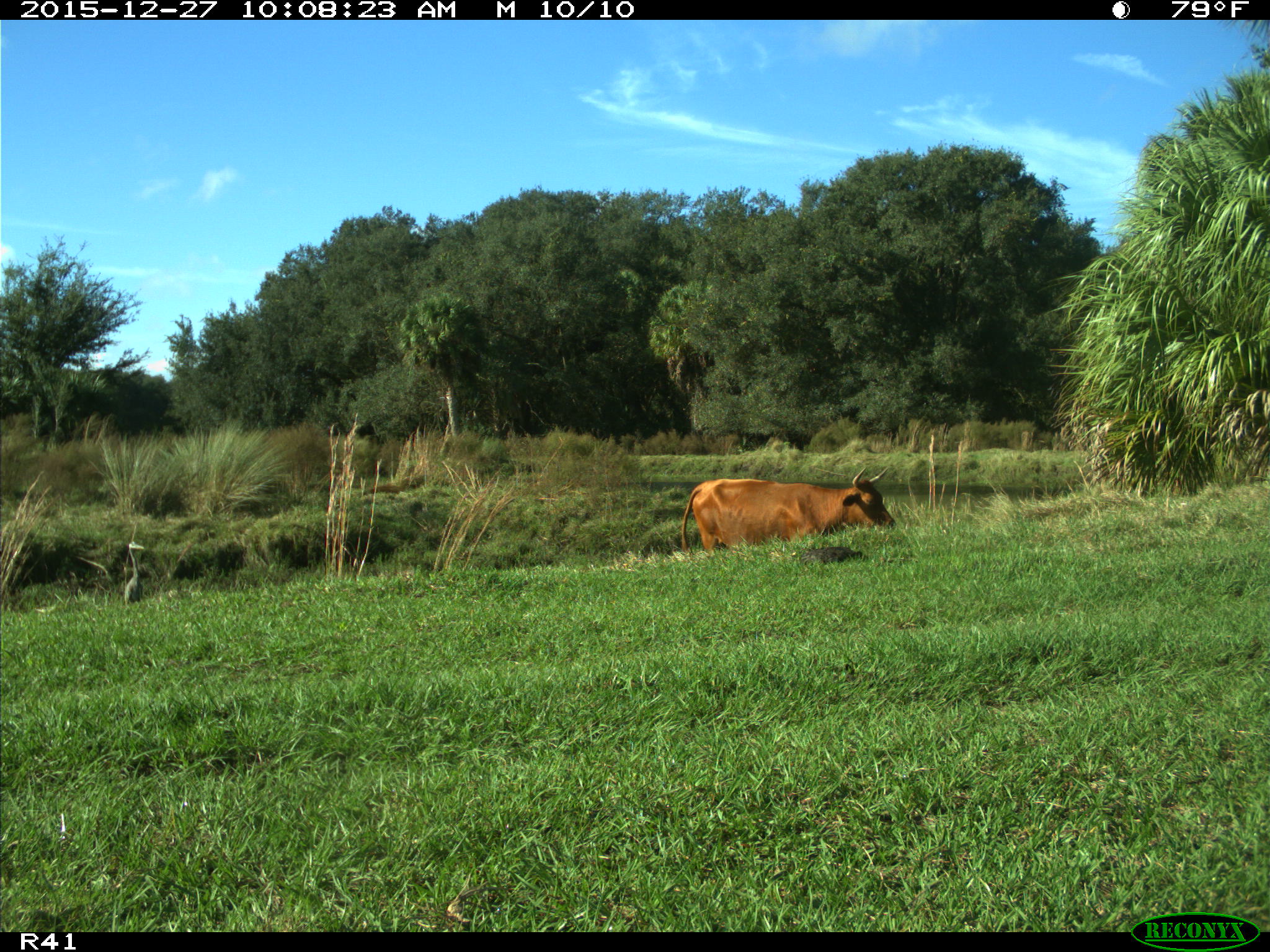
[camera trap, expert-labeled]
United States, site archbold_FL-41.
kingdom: Animalia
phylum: Chordata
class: Mammalia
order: Artiodactyla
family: Bovidae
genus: Bos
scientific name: Bos taurus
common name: domestic cow